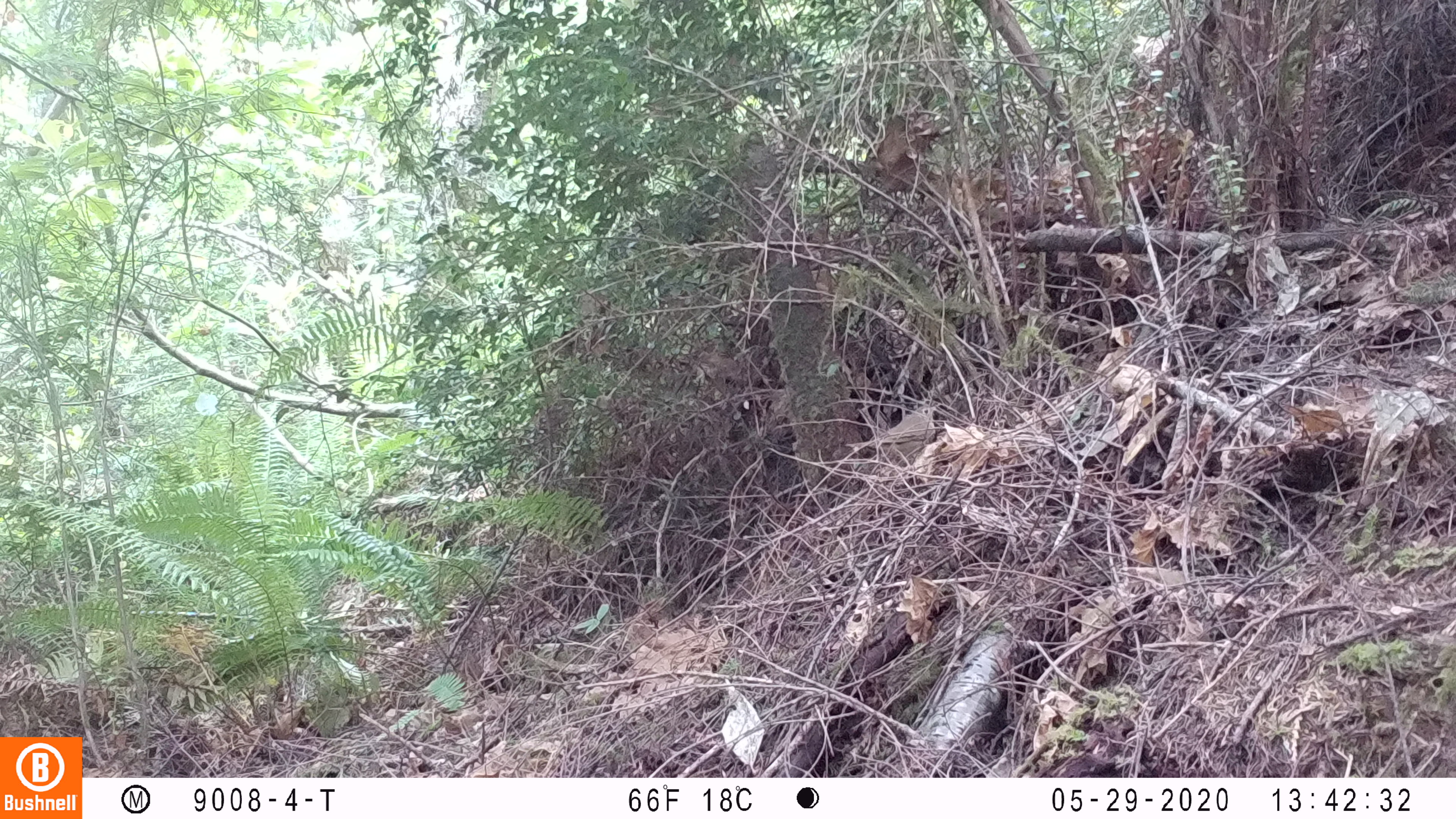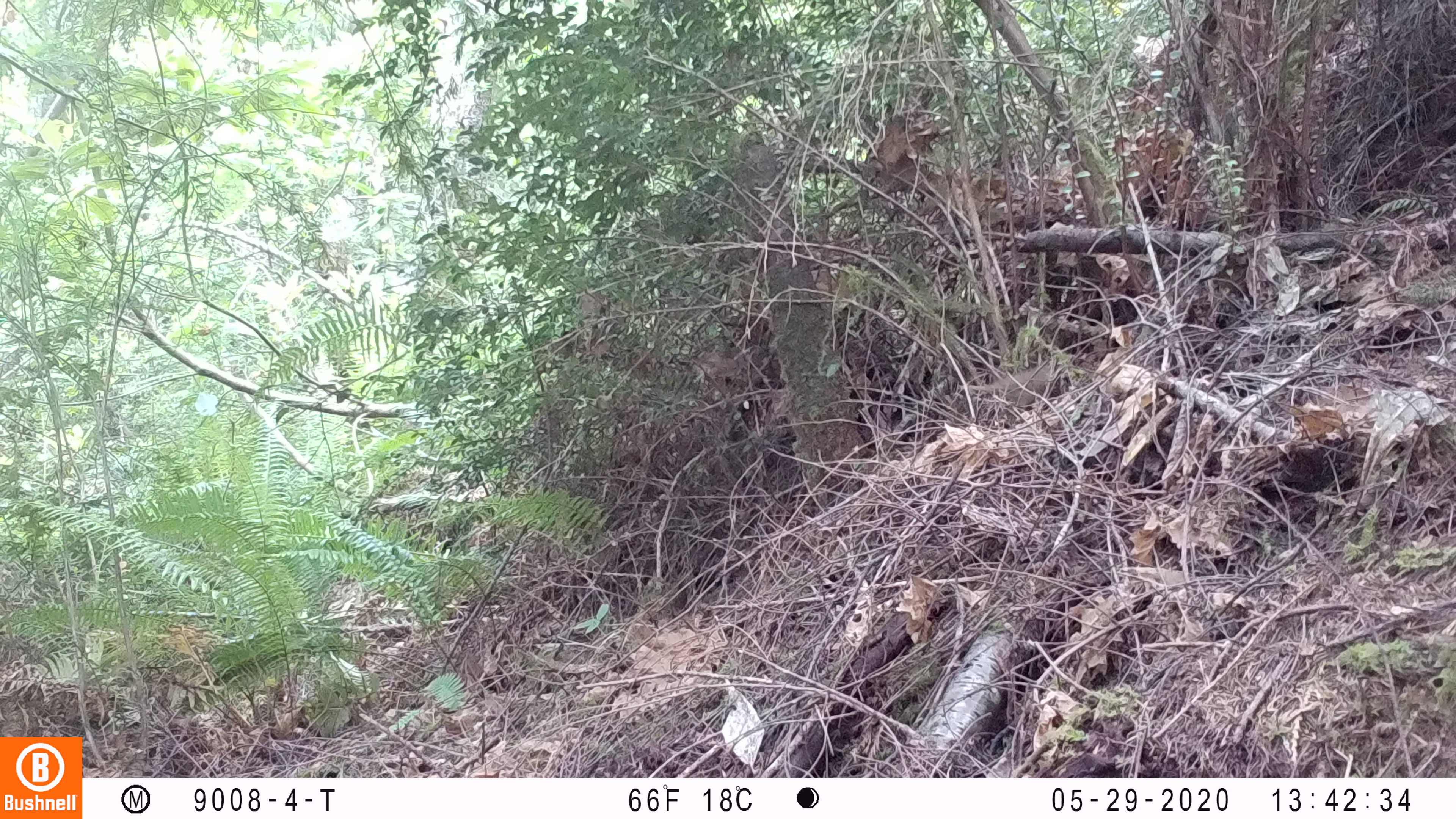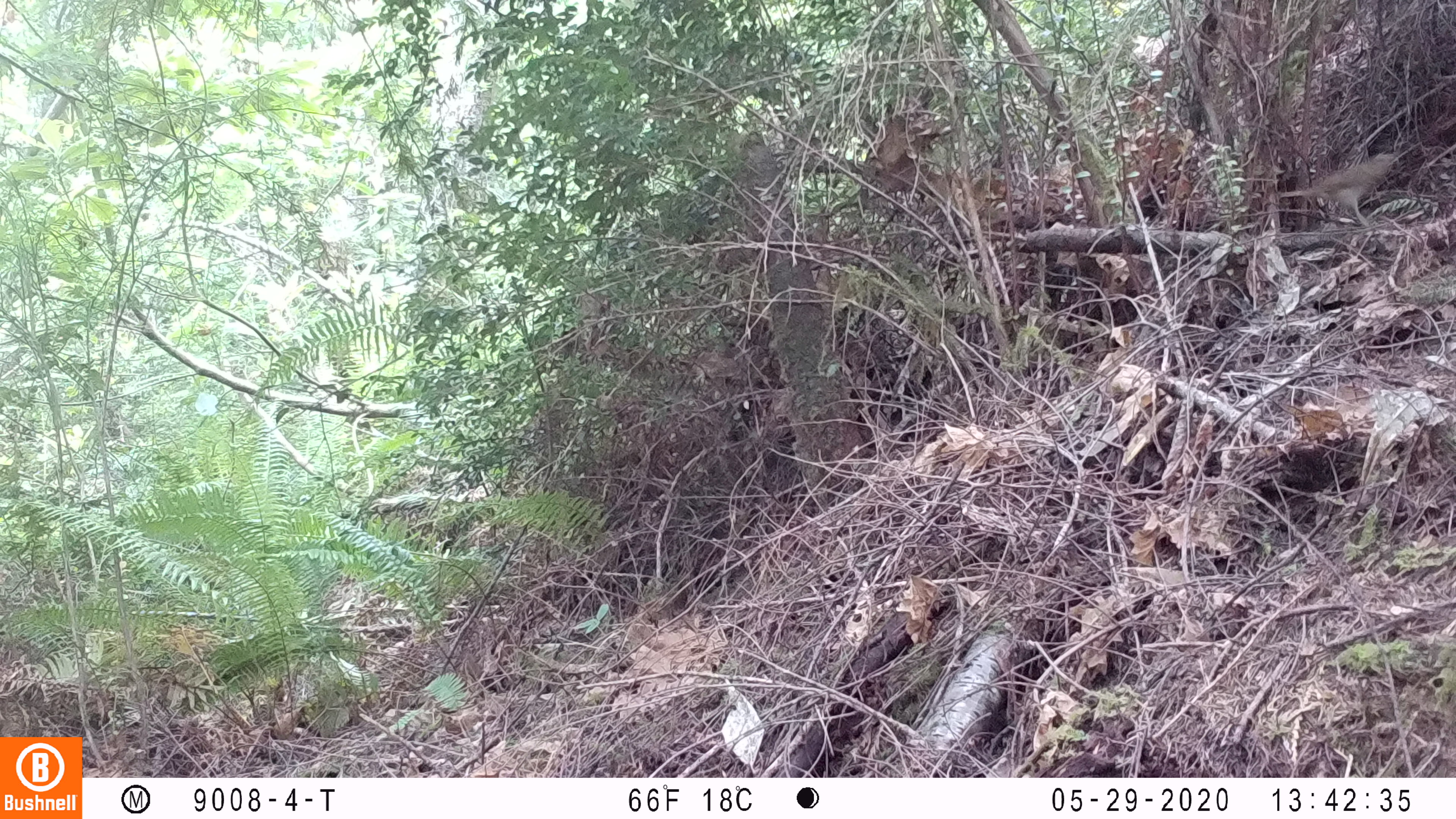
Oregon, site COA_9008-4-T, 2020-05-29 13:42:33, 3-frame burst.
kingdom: Animalia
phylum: Chordata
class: Aves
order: Passeriformes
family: Turdidae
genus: Catharus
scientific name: Catharus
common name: brown thrushes and nightingale-thrushes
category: catharus species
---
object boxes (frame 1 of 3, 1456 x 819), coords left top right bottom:
catharus species: 846 399 941 471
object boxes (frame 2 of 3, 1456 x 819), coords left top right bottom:
catharus species: 960 357 1060 409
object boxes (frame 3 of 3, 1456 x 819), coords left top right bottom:
catharus species: 1279 146 1398 227